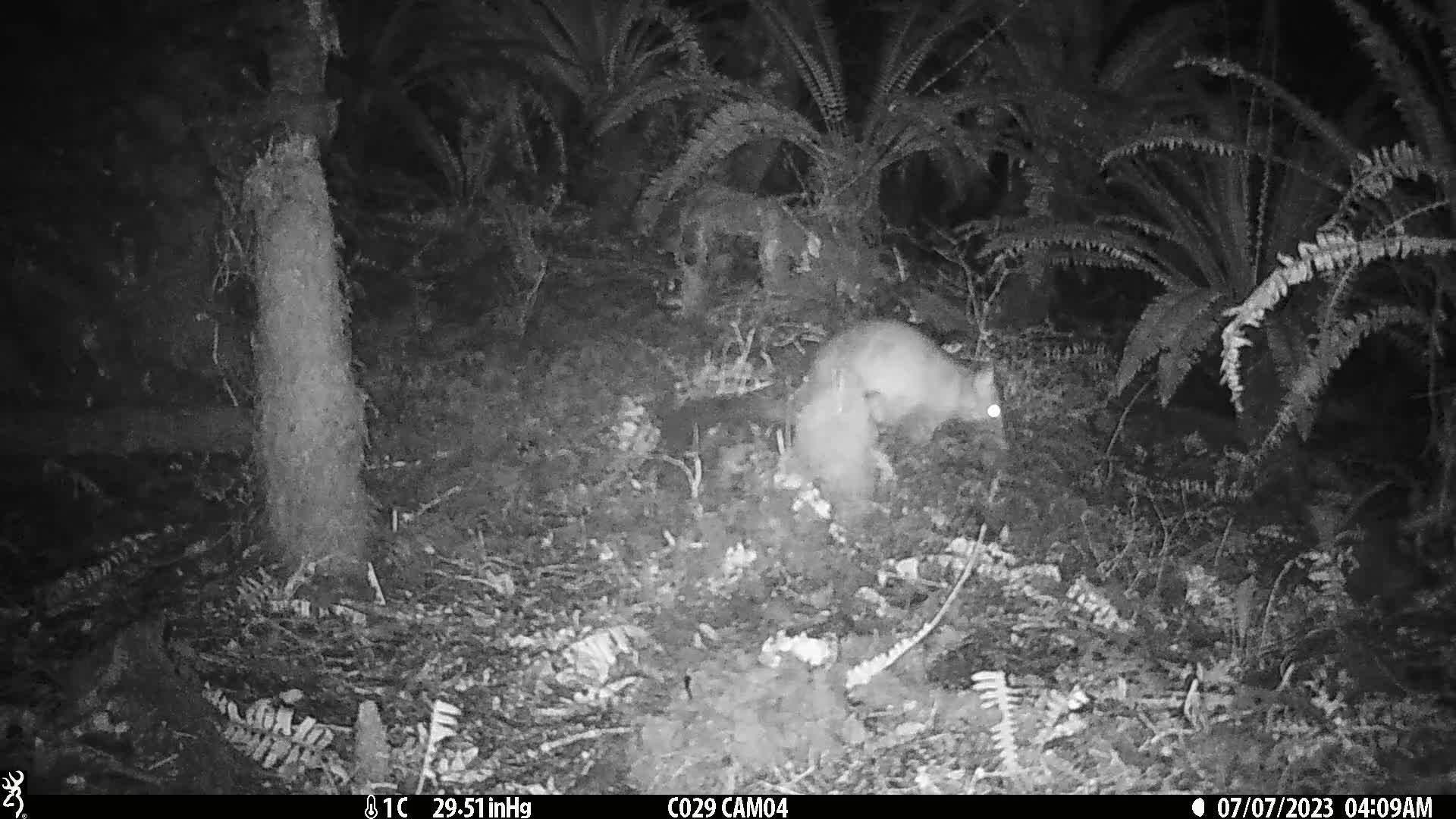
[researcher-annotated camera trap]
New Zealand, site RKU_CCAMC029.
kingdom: Animalia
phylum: Chordata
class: Mammalia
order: Diprotodontia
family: Phalangeridae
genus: Trichosurus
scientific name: Trichosurus vulpecula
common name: common brushtail possum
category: possum